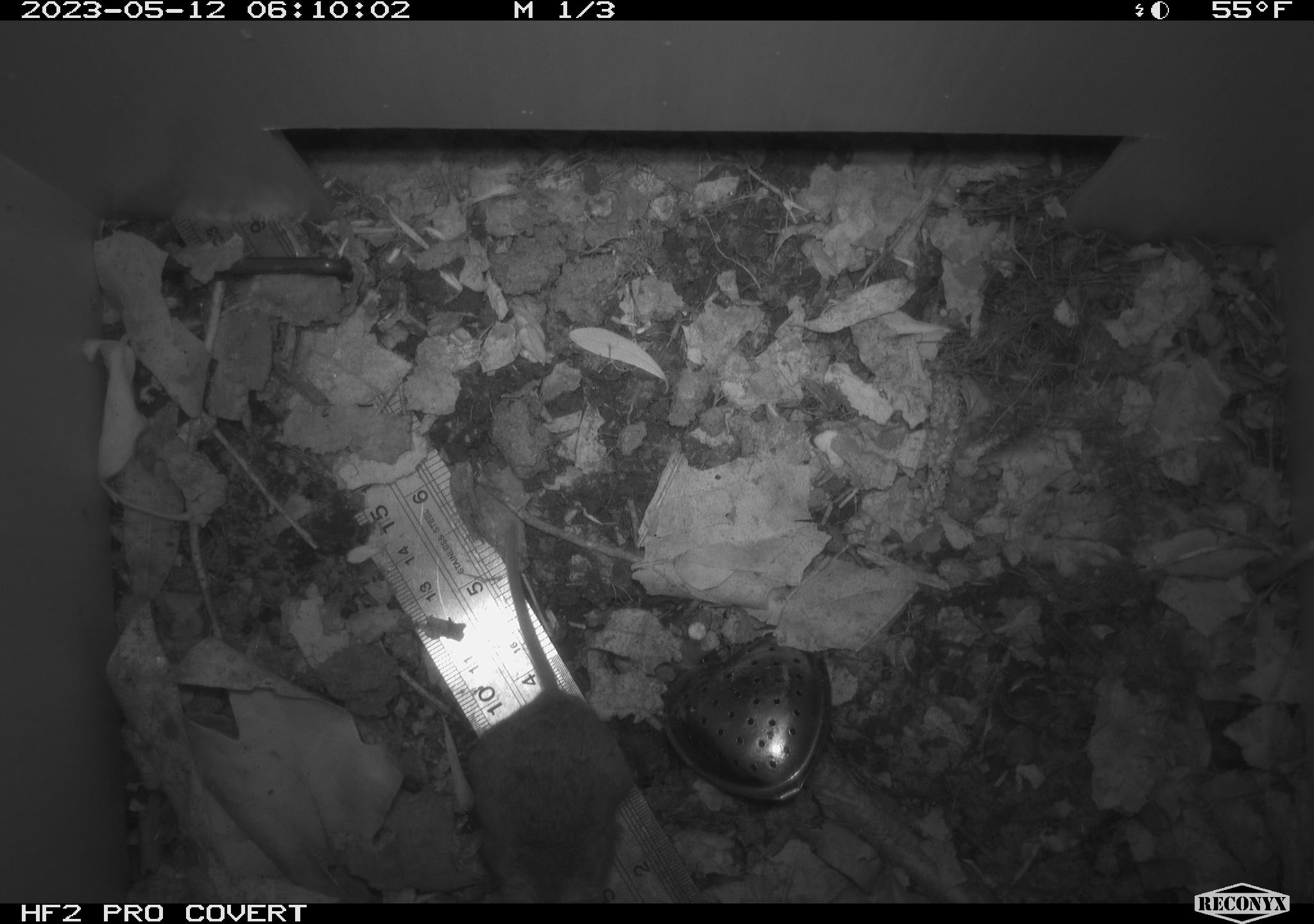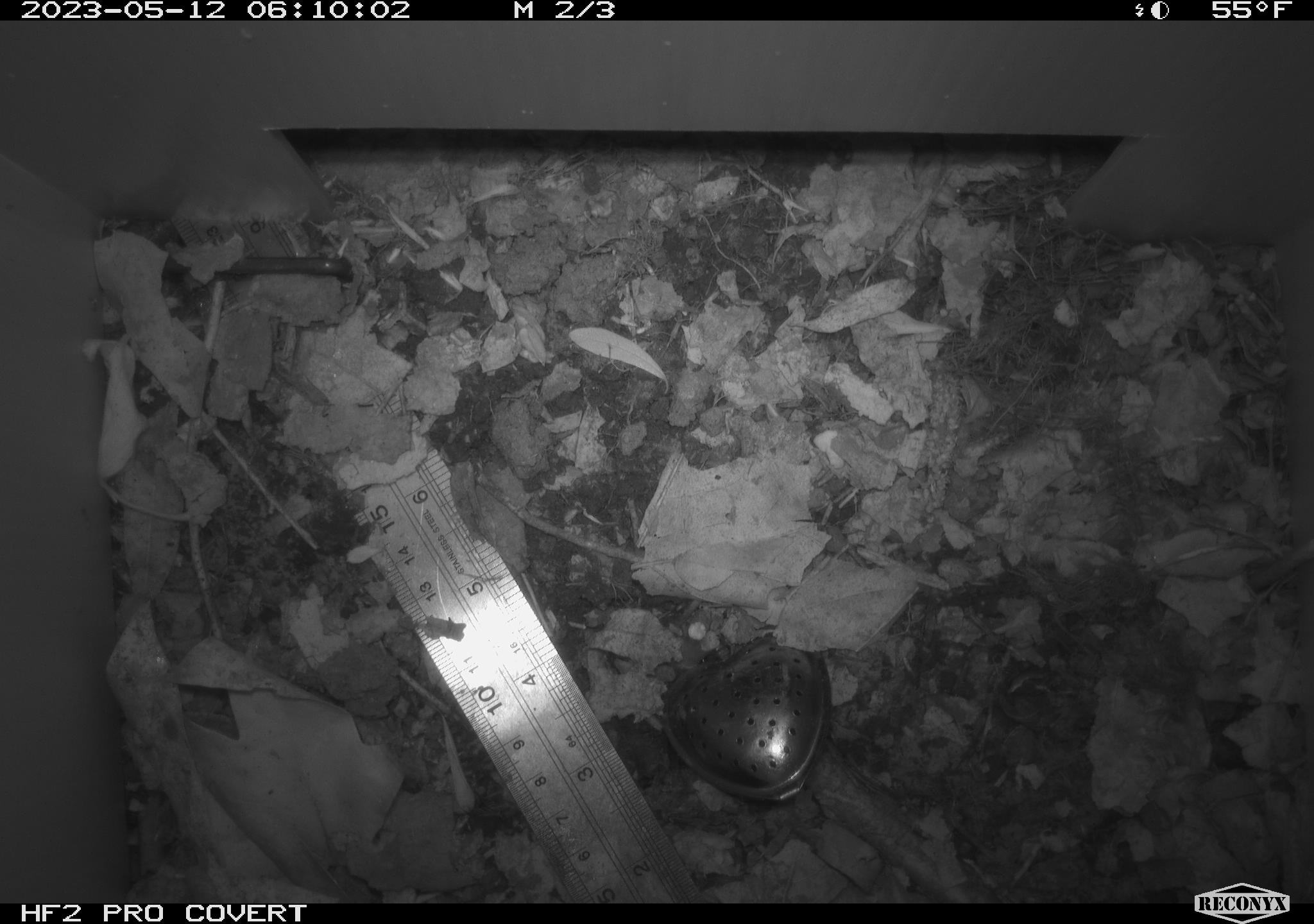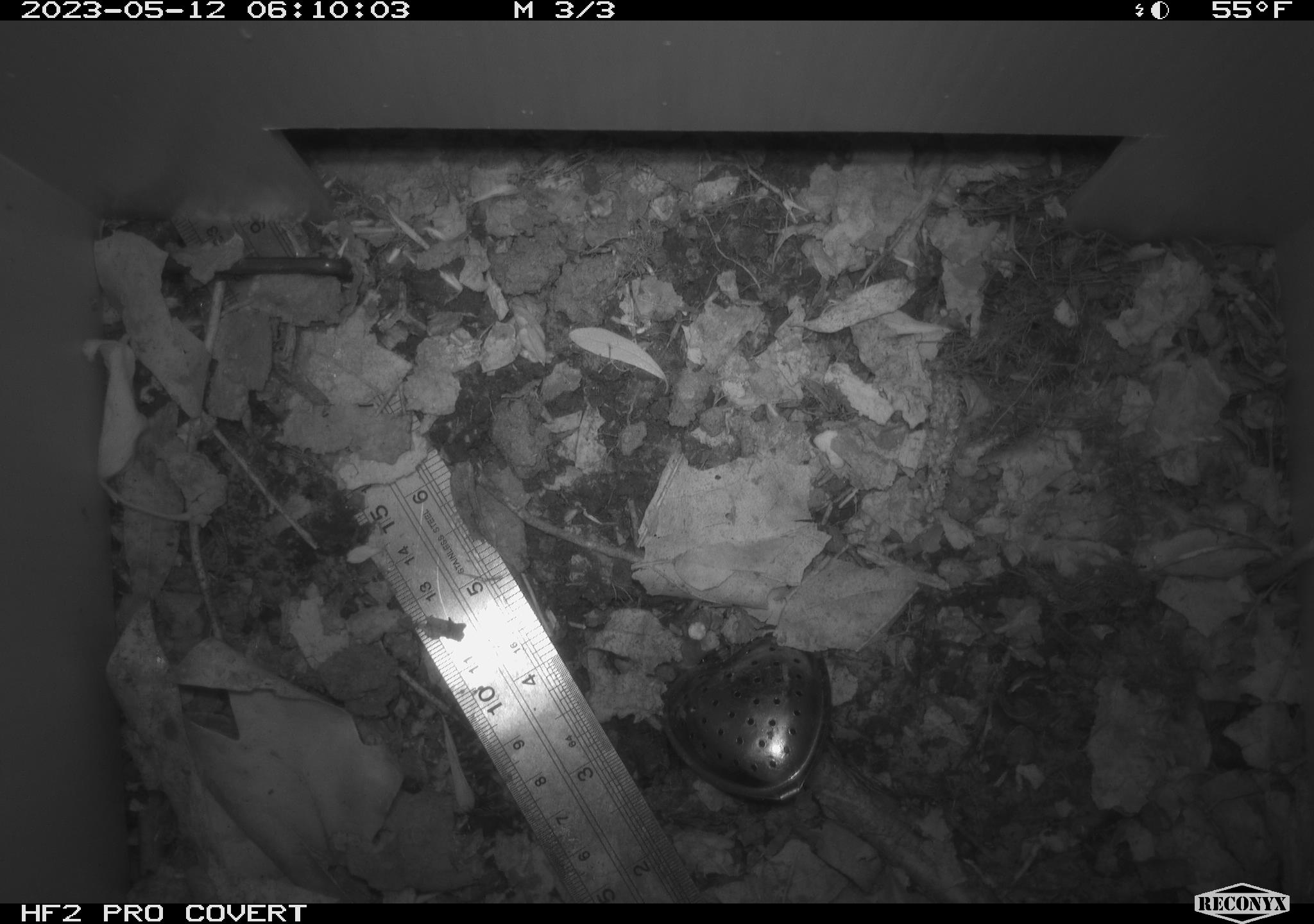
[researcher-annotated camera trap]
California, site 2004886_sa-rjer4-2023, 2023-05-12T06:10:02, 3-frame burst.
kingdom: Animalia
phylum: Chordata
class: Mammalia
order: Rodentia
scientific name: Rodentia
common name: mouse species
Mouse species (Rodentia).